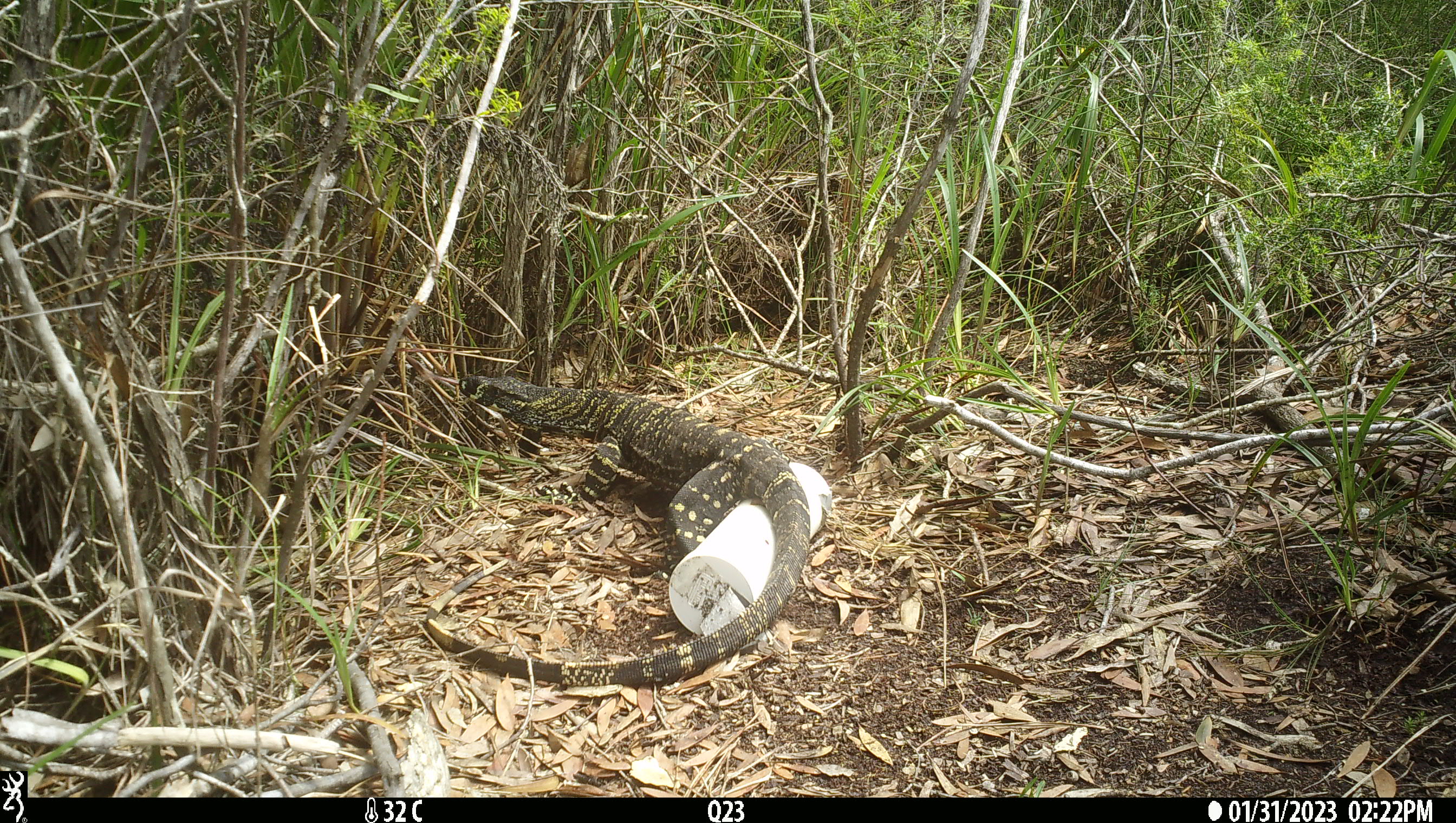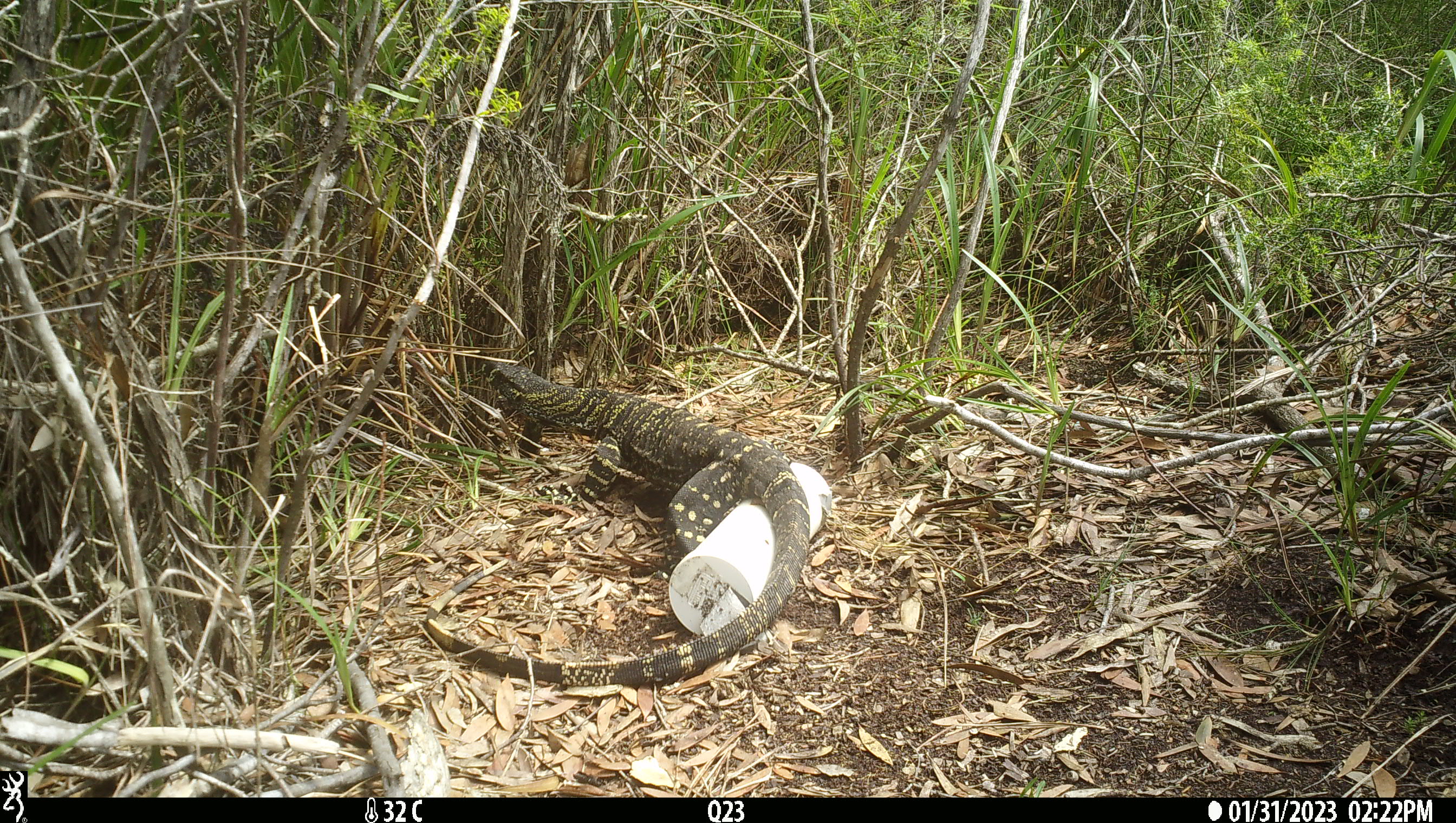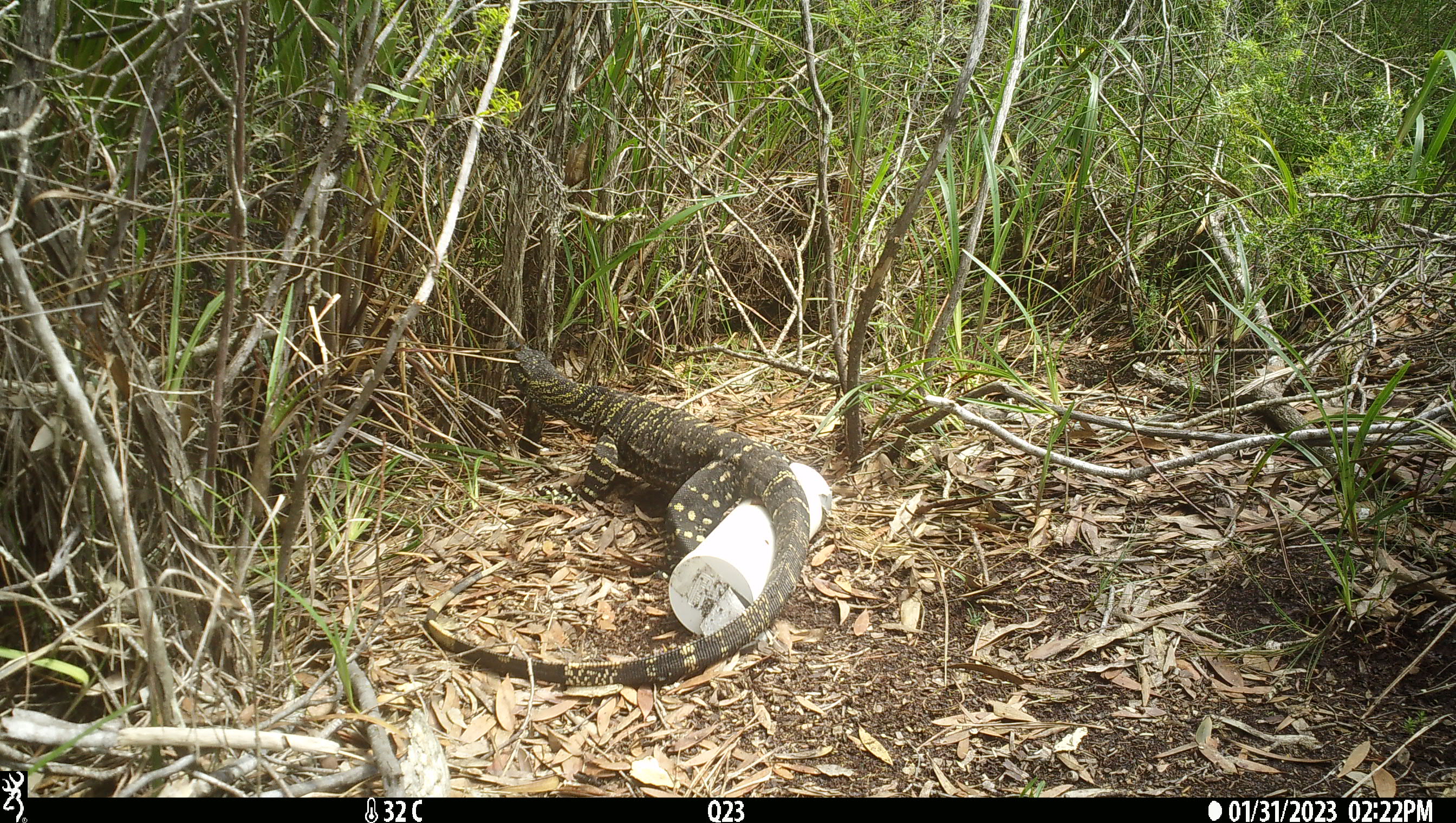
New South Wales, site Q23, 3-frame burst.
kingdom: Animalia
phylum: Chordata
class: Reptilia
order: Squamata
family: Varanidae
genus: Varanus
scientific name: Varanus varius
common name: lace monitor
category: goanna